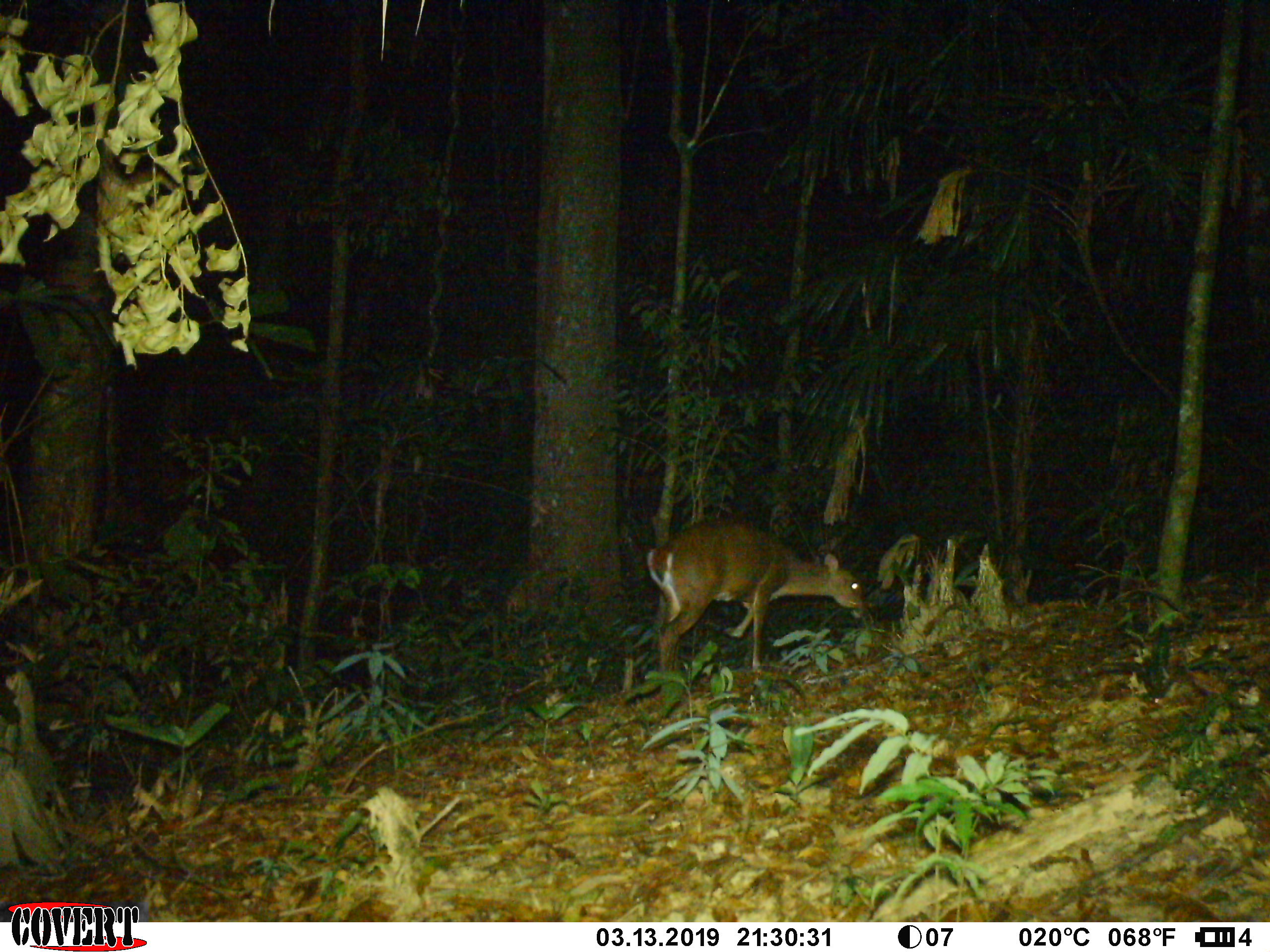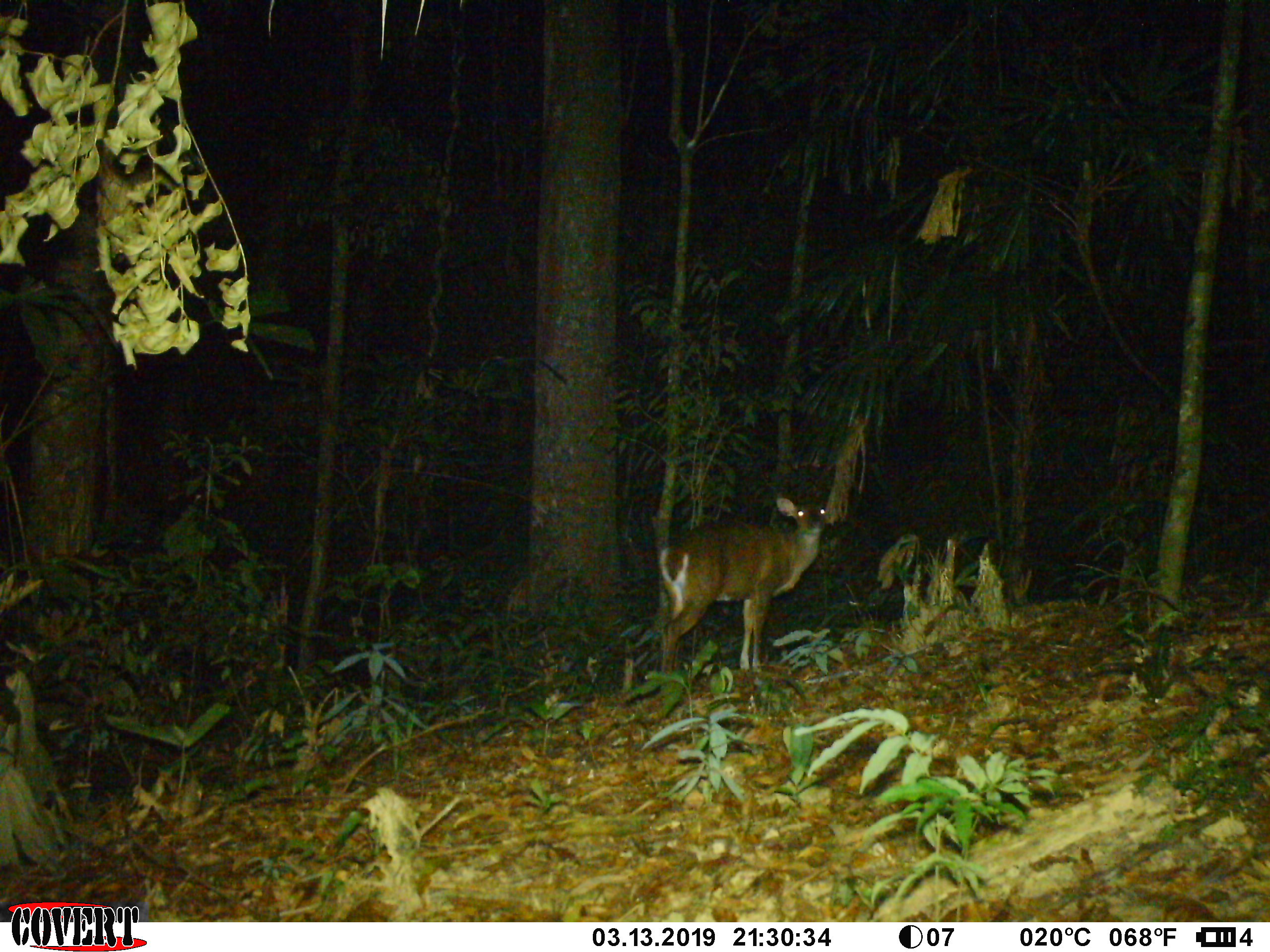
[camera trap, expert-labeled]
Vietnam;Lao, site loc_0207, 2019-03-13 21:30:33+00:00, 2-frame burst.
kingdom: Animalia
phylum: Chordata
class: Mammalia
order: Artiodactyla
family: Cervidae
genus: Muntiacus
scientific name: Muntiacus vuquangensis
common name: large-antlered muntjac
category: large antlered muntjac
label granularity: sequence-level